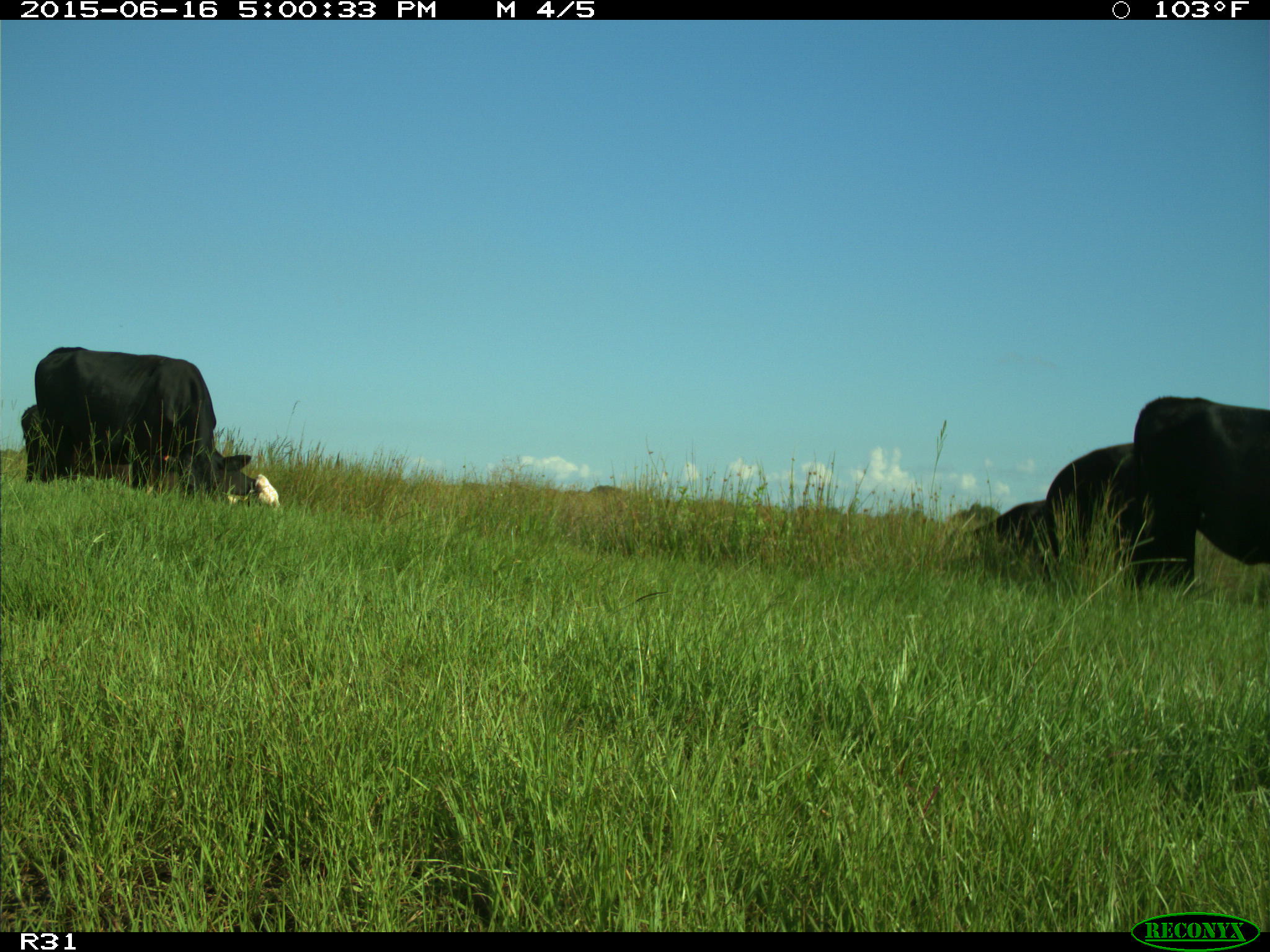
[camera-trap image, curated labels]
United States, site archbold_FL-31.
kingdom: Animalia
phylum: Chordata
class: Mammalia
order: Artiodactyla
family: Bovidae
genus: Bos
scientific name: Bos taurus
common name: domestic cow